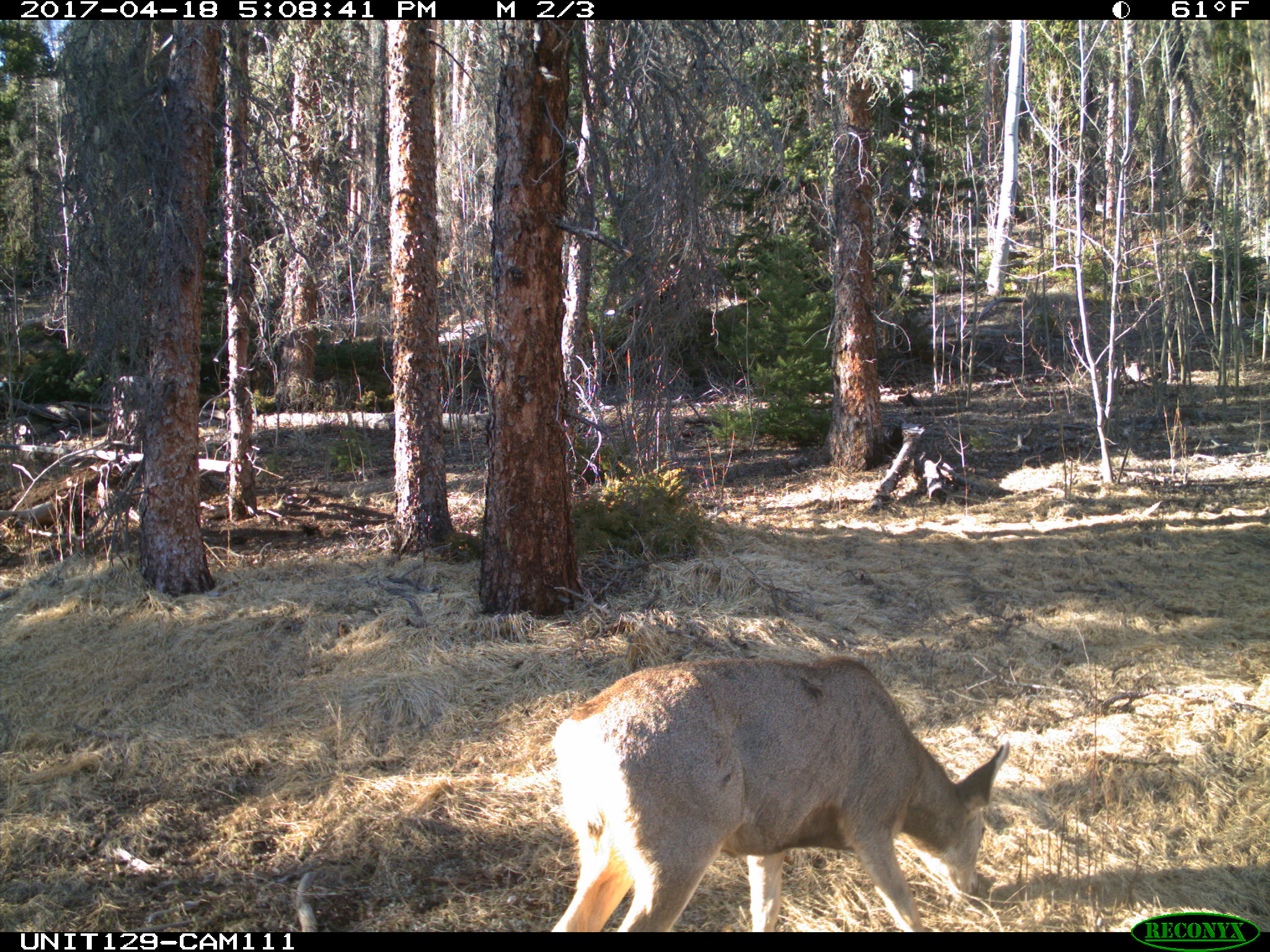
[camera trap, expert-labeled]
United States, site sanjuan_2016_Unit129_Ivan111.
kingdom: Animalia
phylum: Chordata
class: Mammalia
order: Artiodactyla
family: Cervidae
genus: Odocoileus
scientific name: Odocoileus hemionus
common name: mule deer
Odocoileus hemionus (mule deer).